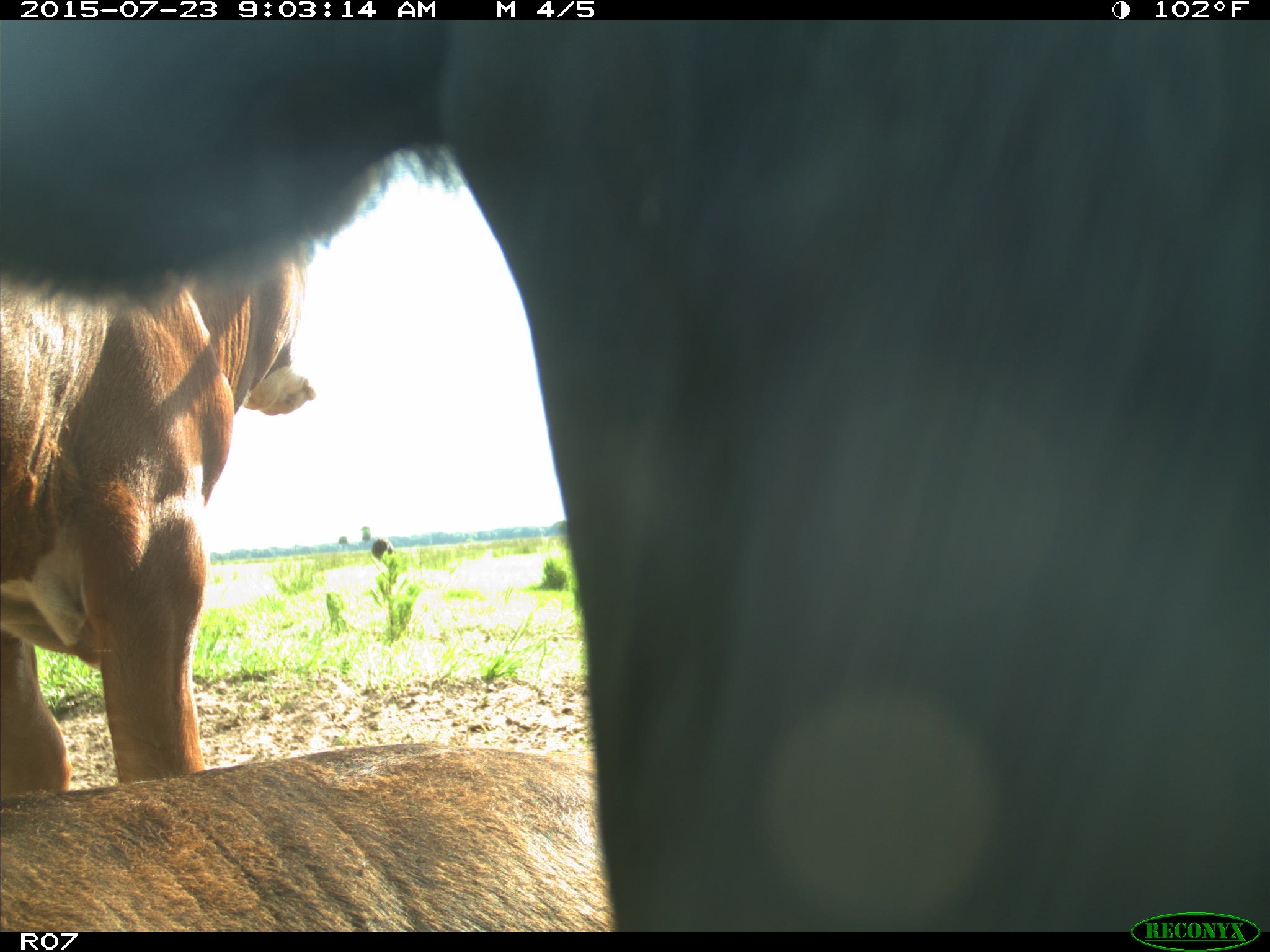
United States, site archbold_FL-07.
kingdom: Animalia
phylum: Chordata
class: Mammalia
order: Artiodactyla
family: Bovidae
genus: Bos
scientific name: Bos taurus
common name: domestic cow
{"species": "Bos taurus (domestic cow)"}